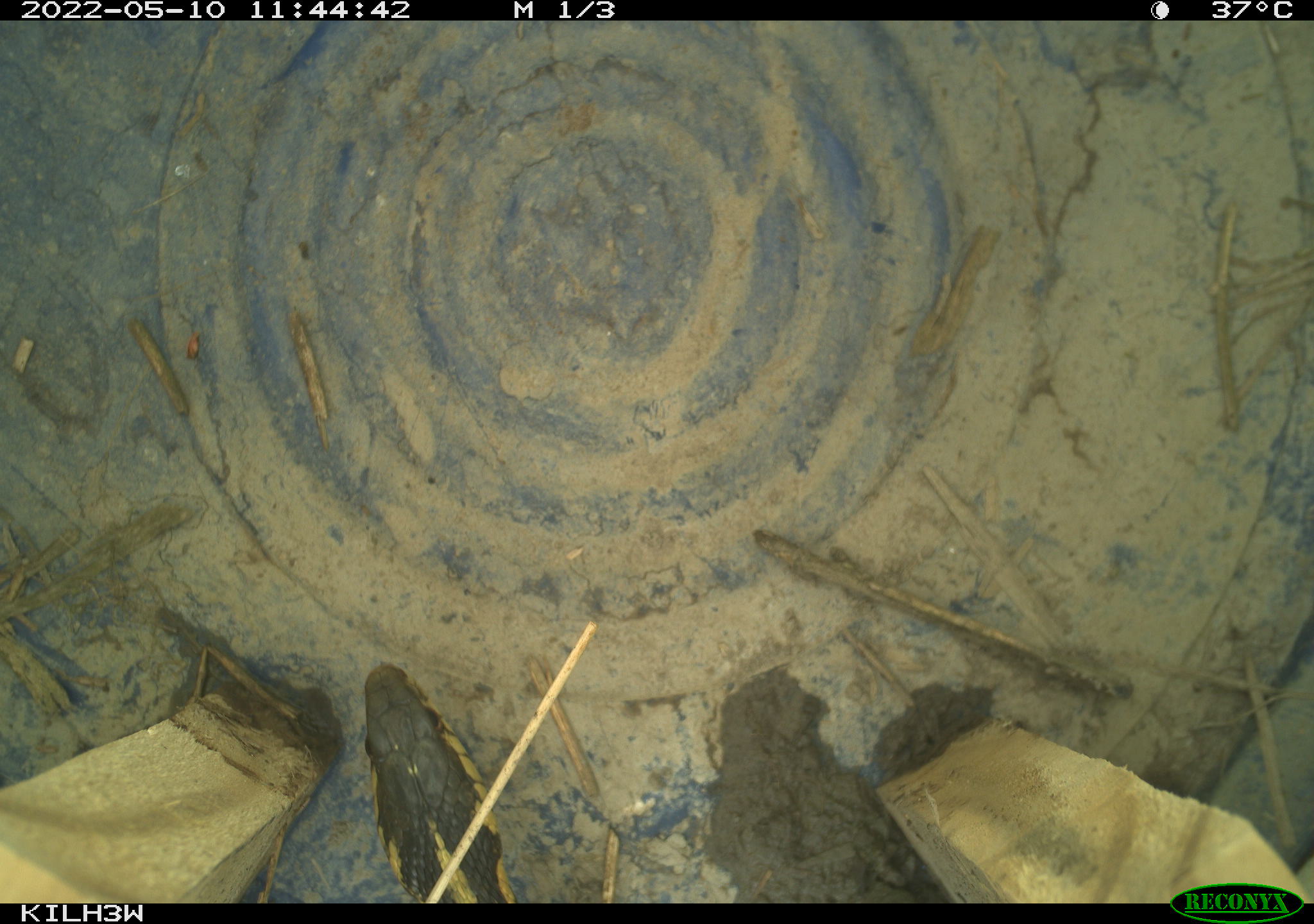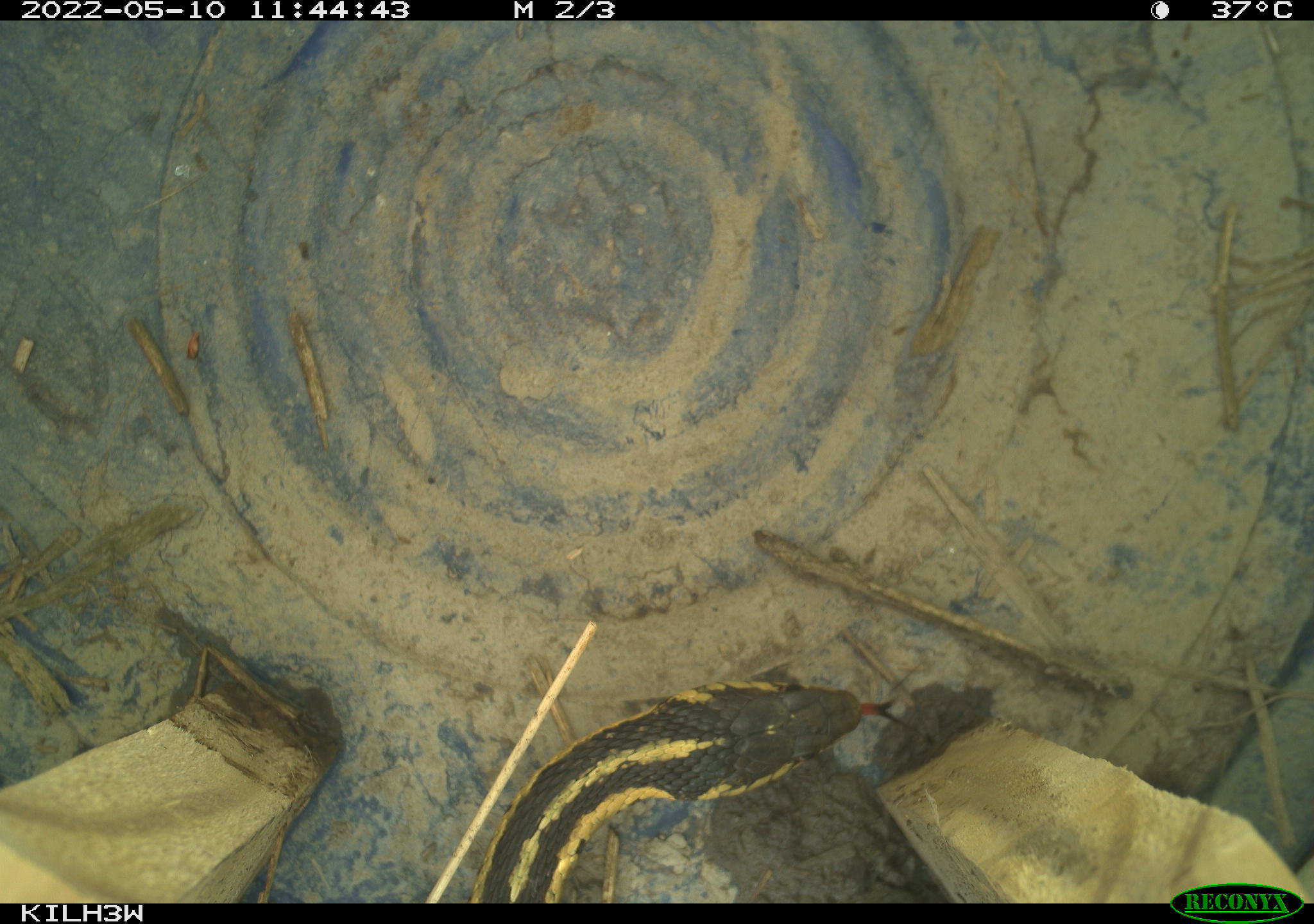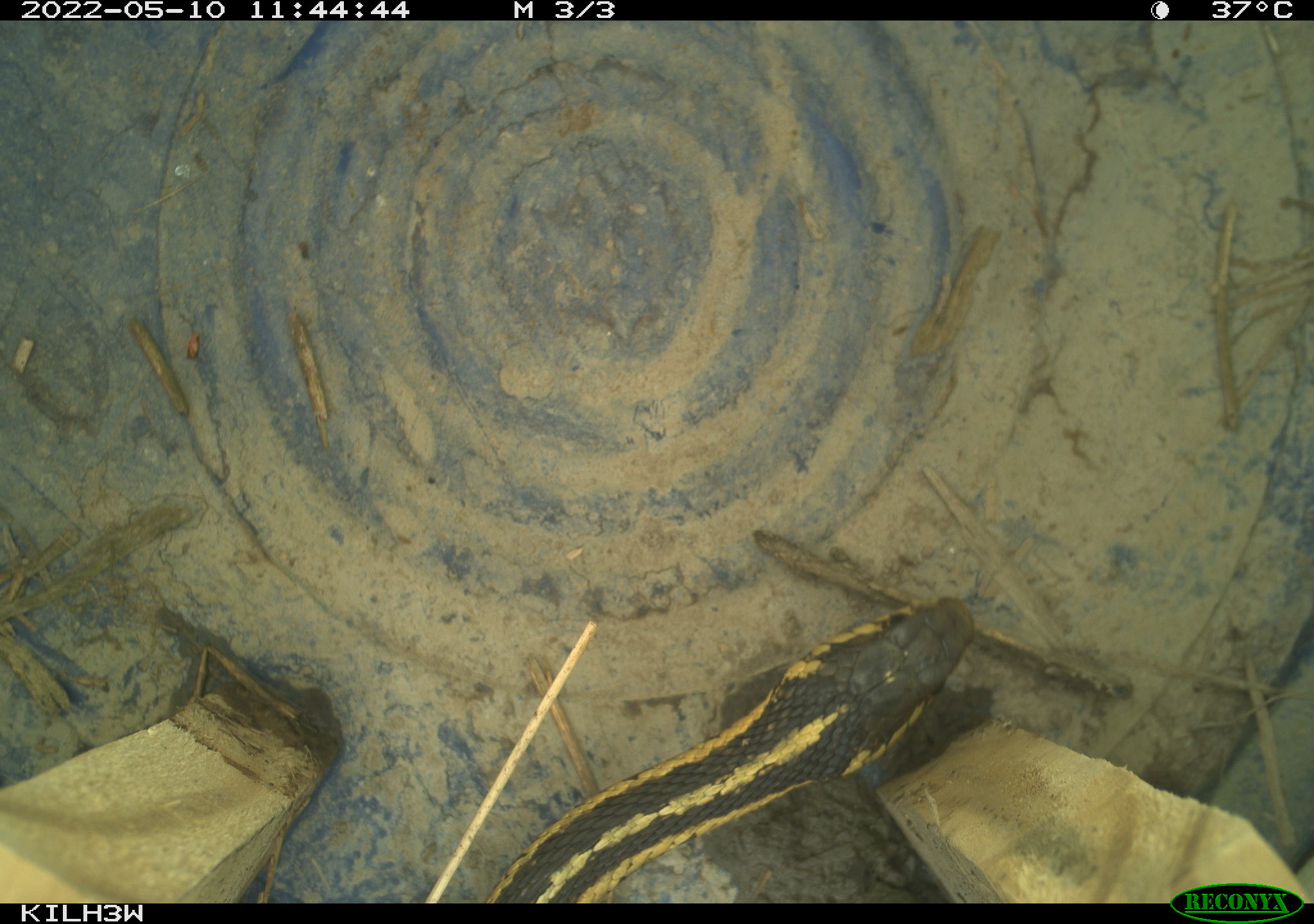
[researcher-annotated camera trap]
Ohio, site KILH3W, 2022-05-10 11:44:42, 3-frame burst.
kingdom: Animalia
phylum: Chordata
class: Reptilia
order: Squamata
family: Colubridae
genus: Thamnophis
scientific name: Thamnophis sirtalis sirtalis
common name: eastern gartersnake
Eastern gartersnake (Thamnophis sirtalis sirtalis).